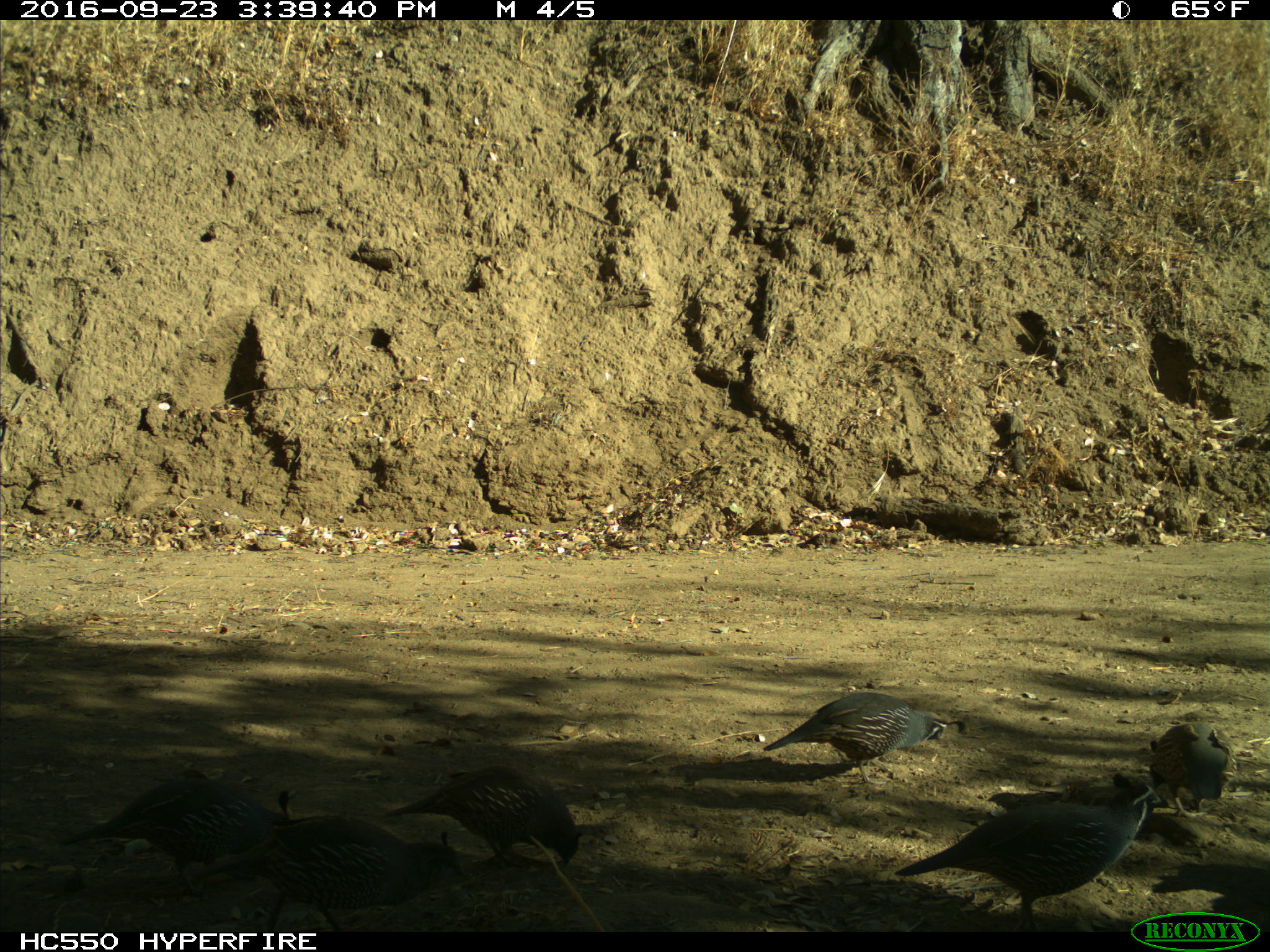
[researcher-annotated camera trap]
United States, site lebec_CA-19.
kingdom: Animalia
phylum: Chordata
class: Aves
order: Galliformes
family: Odontophoridae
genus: Callipepla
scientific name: Callipepla californica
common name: california quail